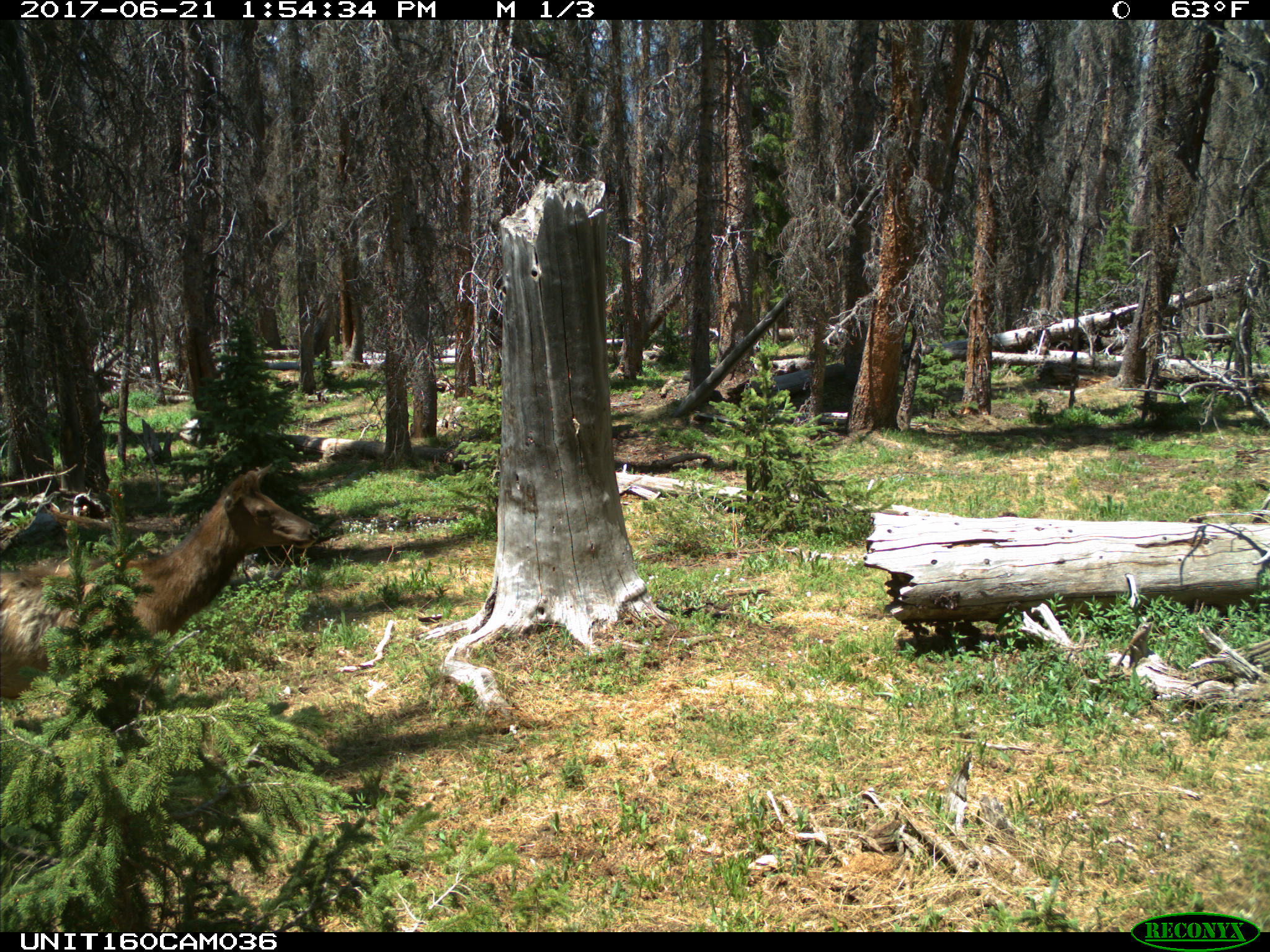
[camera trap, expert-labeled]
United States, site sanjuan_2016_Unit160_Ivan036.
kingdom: Animalia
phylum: Chordata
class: Mammalia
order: Artiodactyla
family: Cervidae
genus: Cervus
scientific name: Cervus elaphus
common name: red deer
Cervus elaphus (red deer).